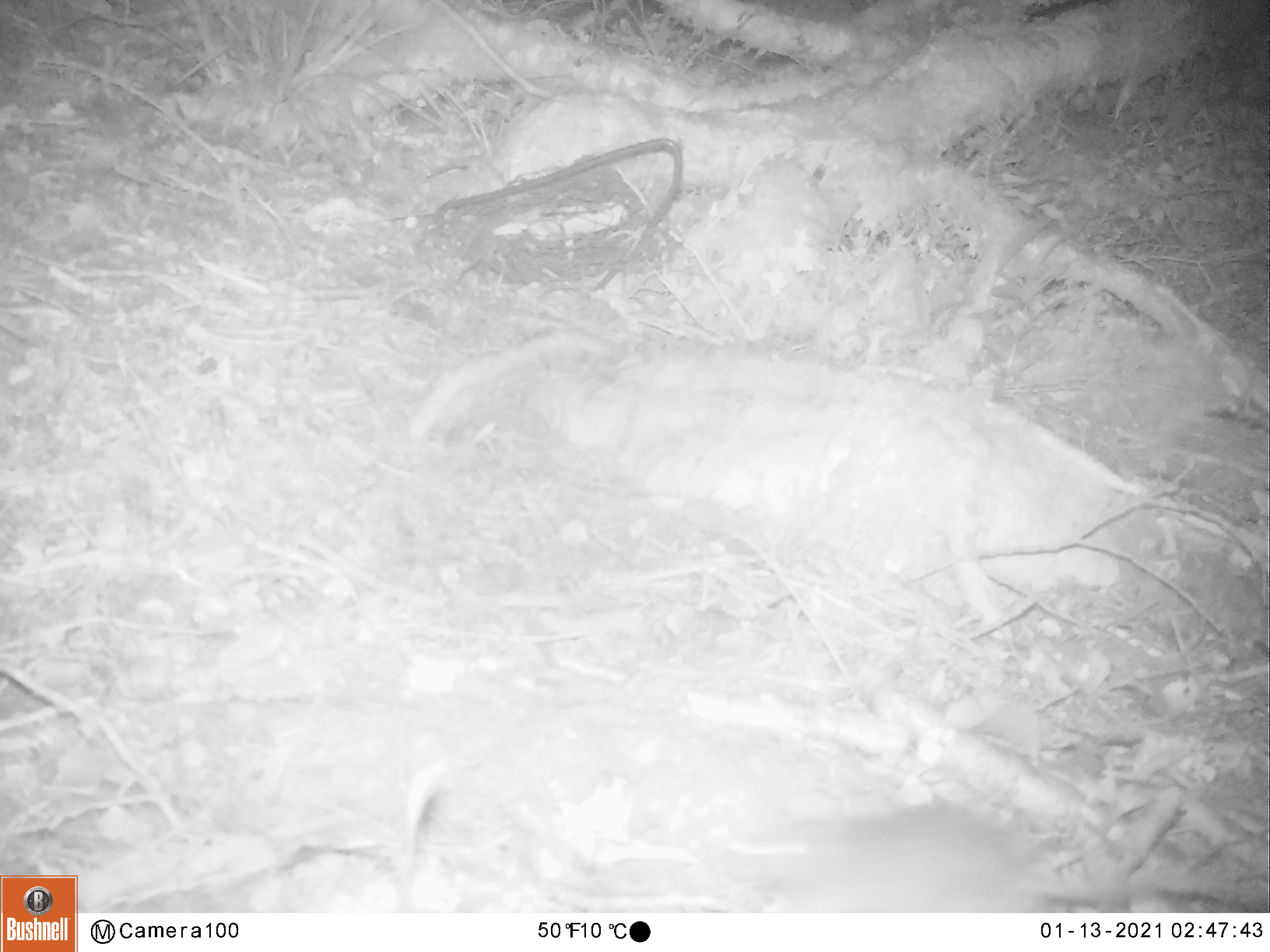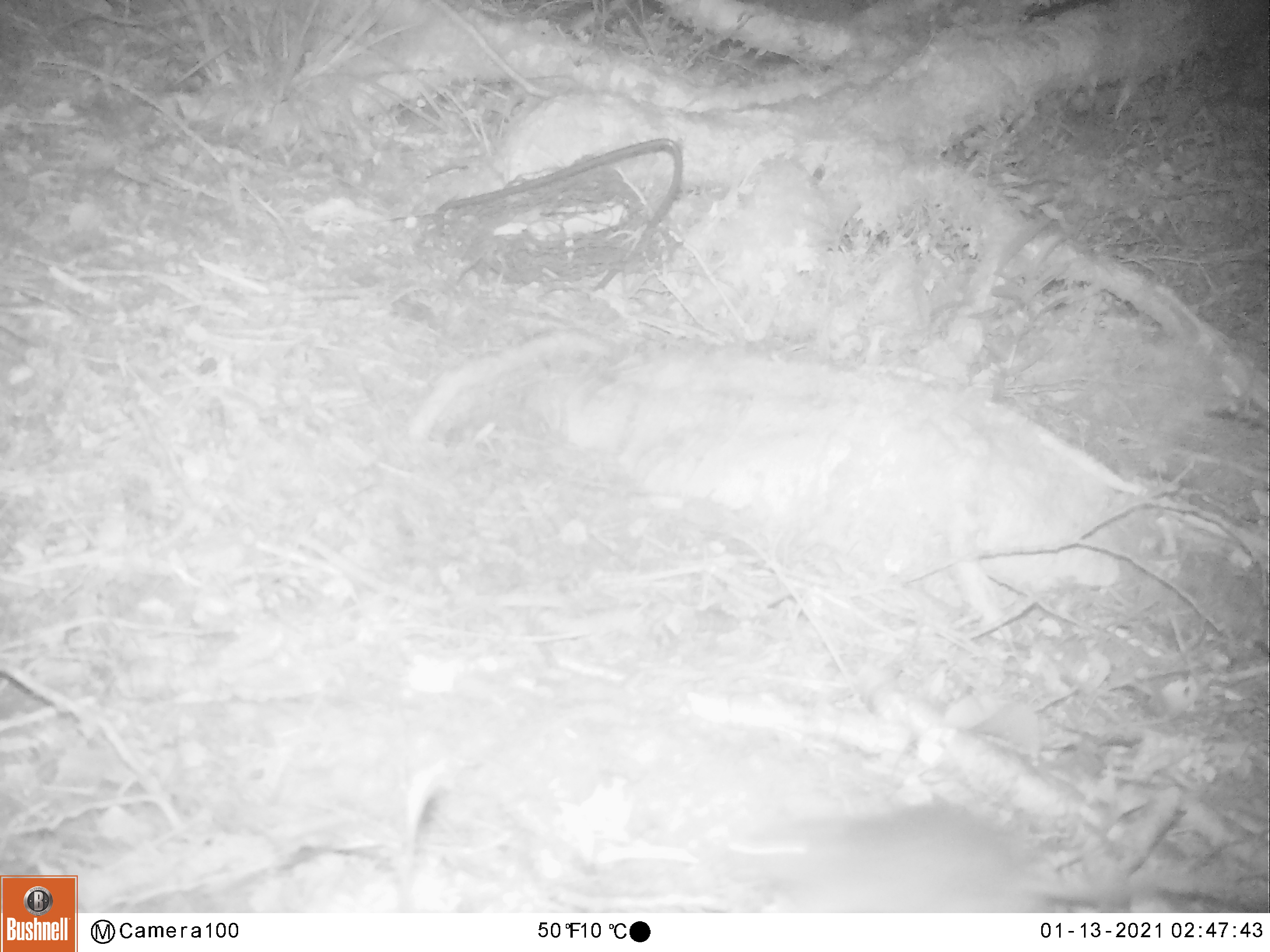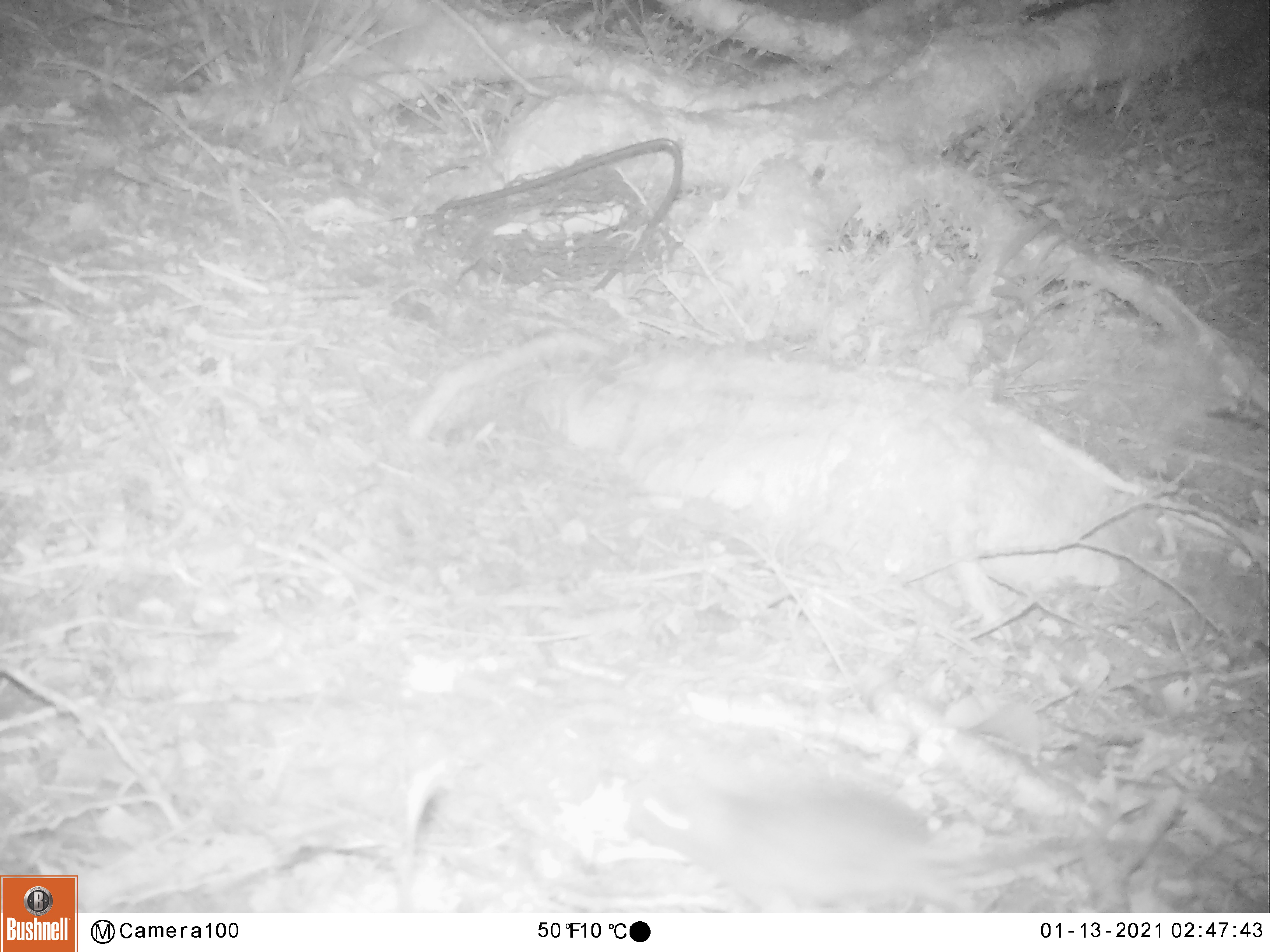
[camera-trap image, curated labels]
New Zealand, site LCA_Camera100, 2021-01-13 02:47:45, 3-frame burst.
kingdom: Animalia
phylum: Chordata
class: Mammalia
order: Rodentia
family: Muridae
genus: Rattus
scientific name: Rattus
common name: rat